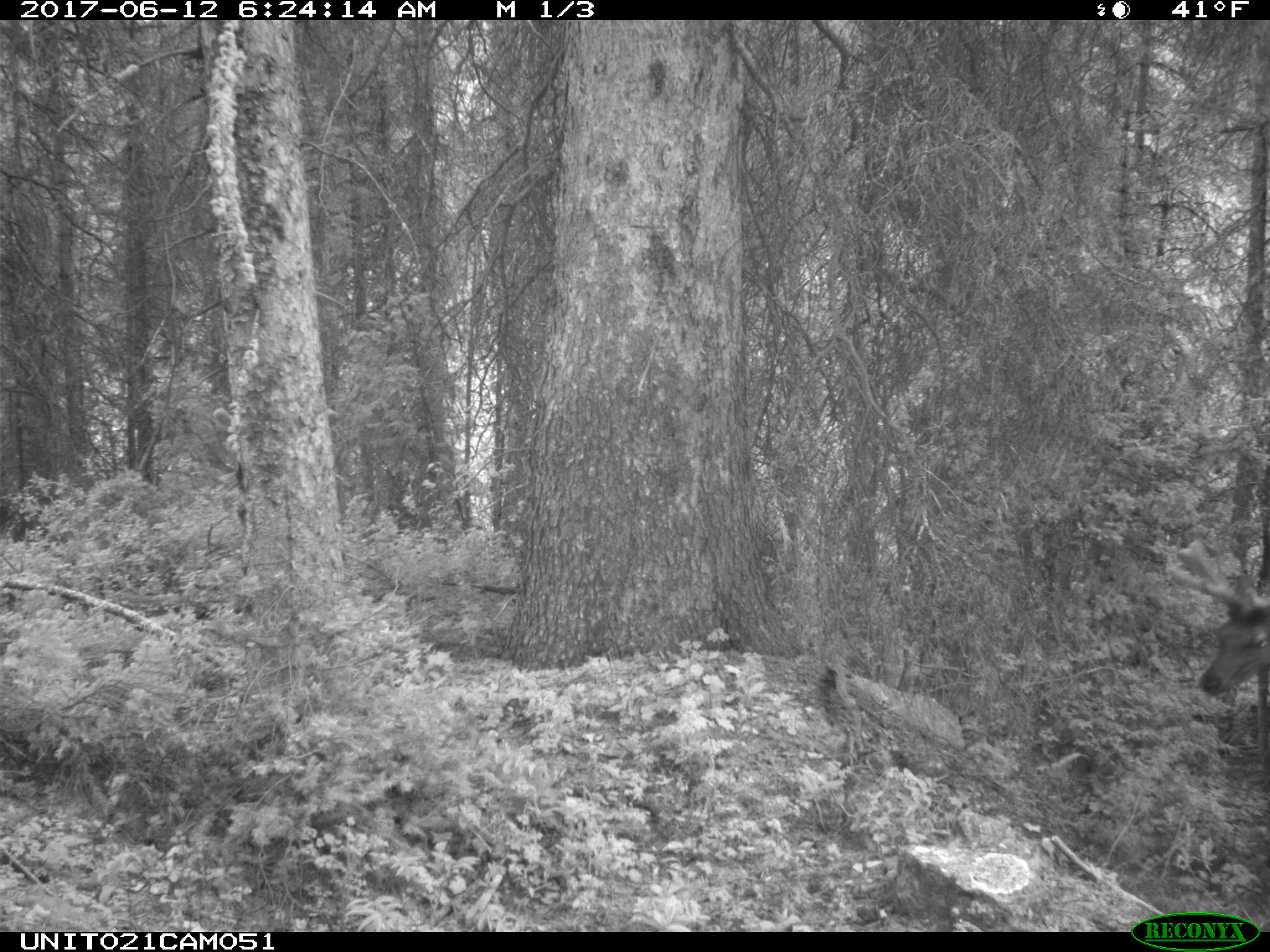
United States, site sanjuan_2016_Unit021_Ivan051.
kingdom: Animalia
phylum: Chordata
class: Mammalia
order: Artiodactyla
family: Cervidae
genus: Cervus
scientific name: Cervus elaphus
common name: red deer